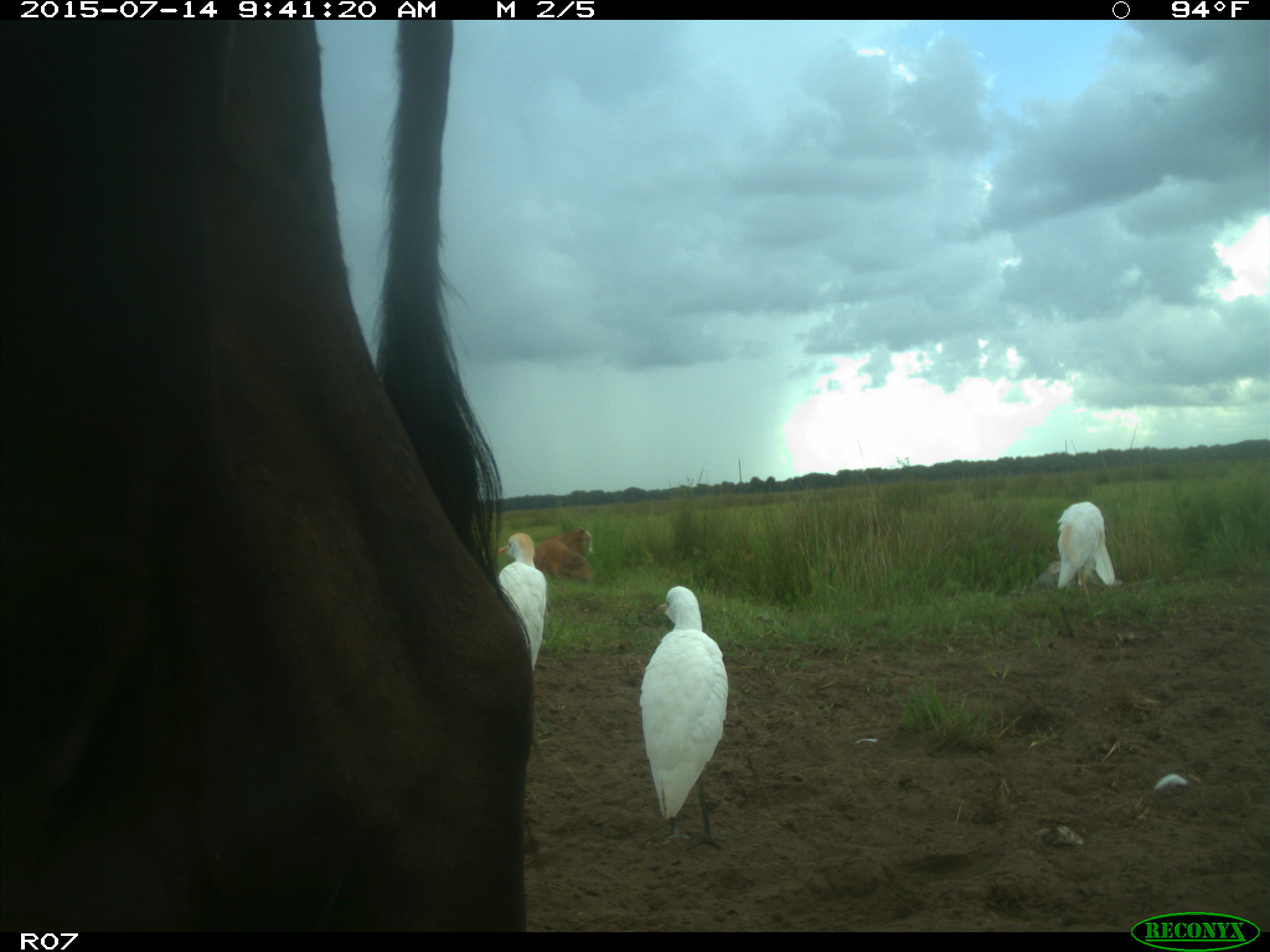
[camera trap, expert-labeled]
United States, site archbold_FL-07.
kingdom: Animalia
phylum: Chordata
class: Mammalia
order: Artiodactyla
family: Bovidae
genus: Bos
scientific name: Bos taurus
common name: domestic cow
Bos taurus (domestic cow).